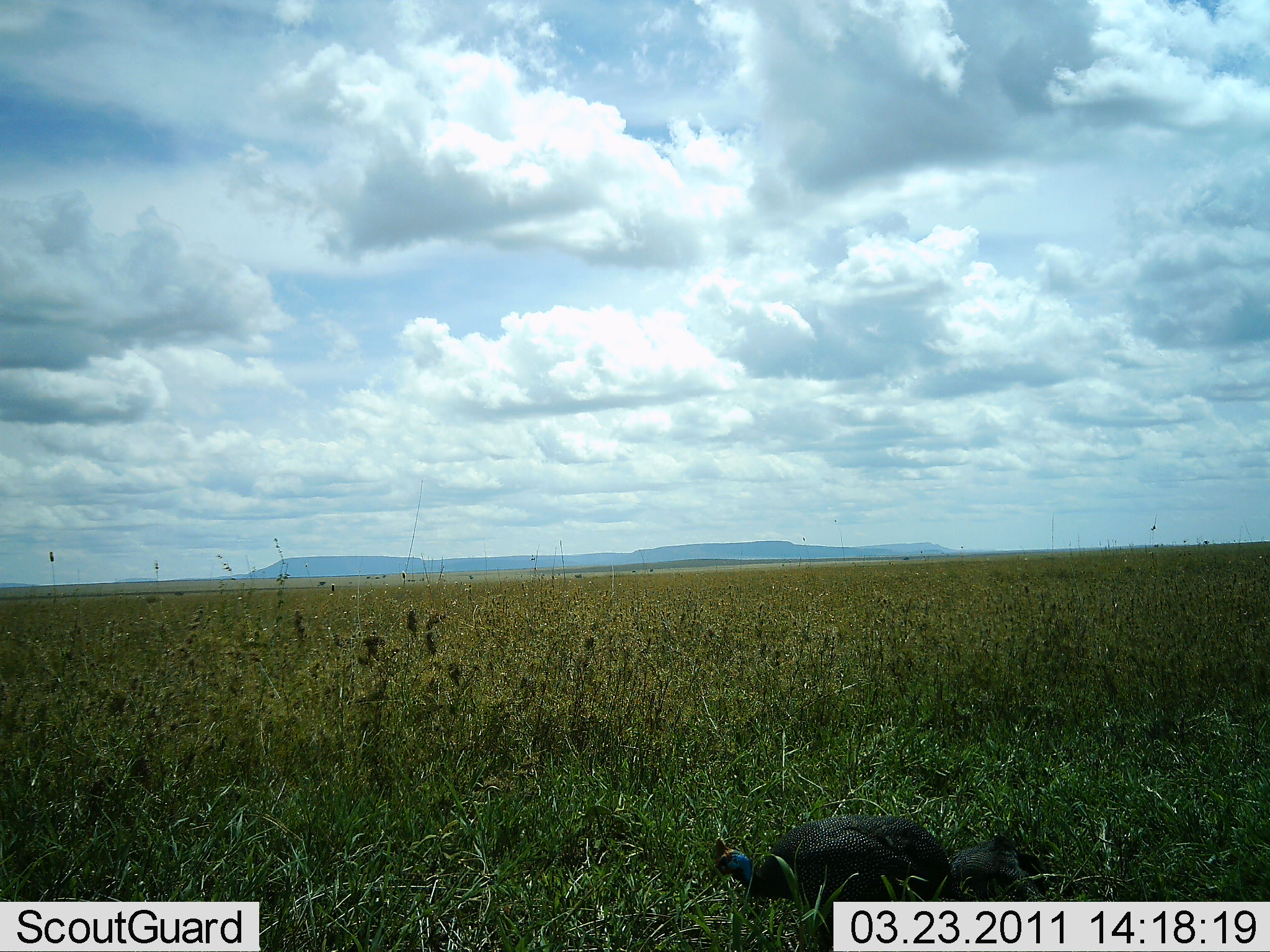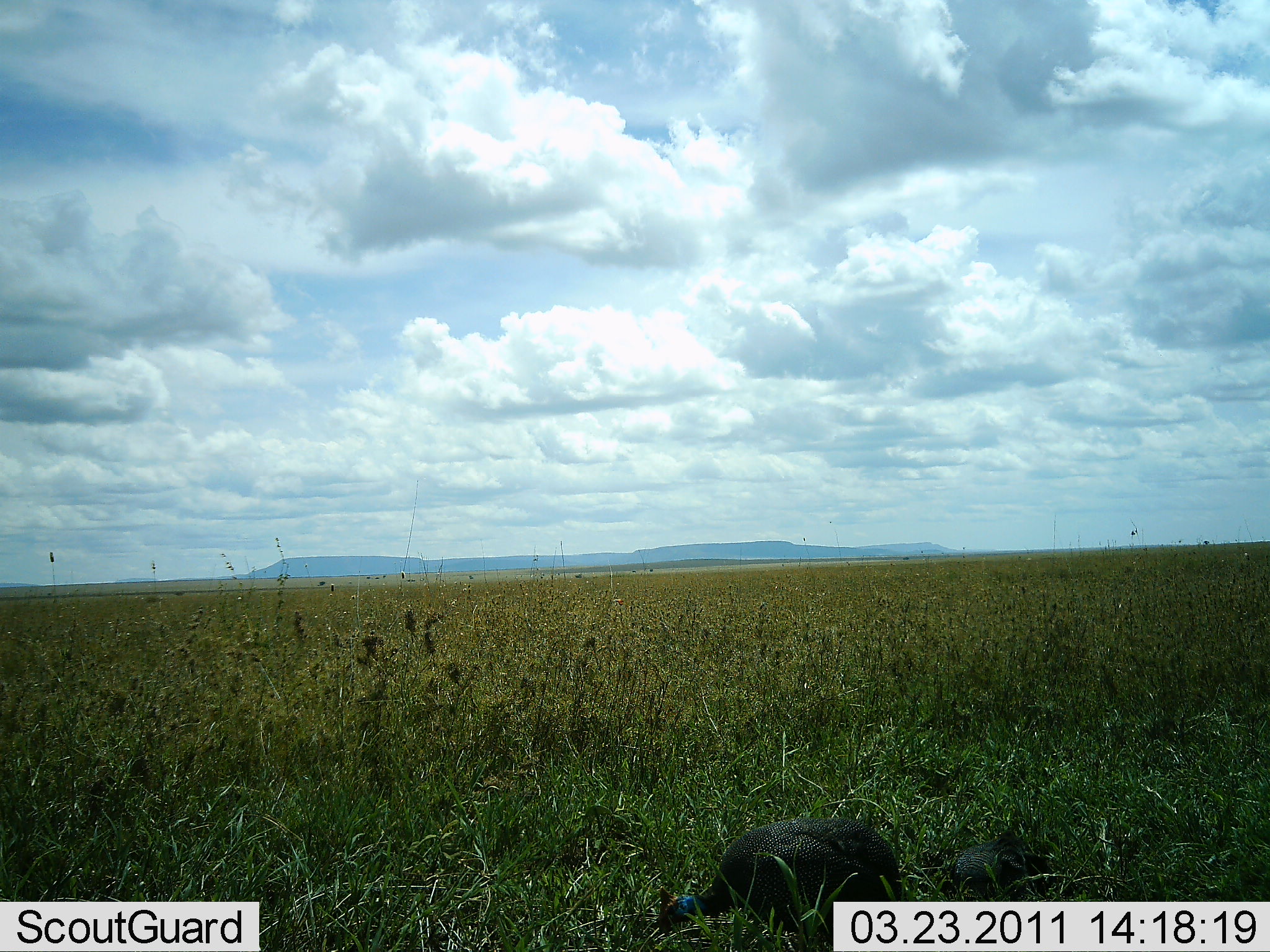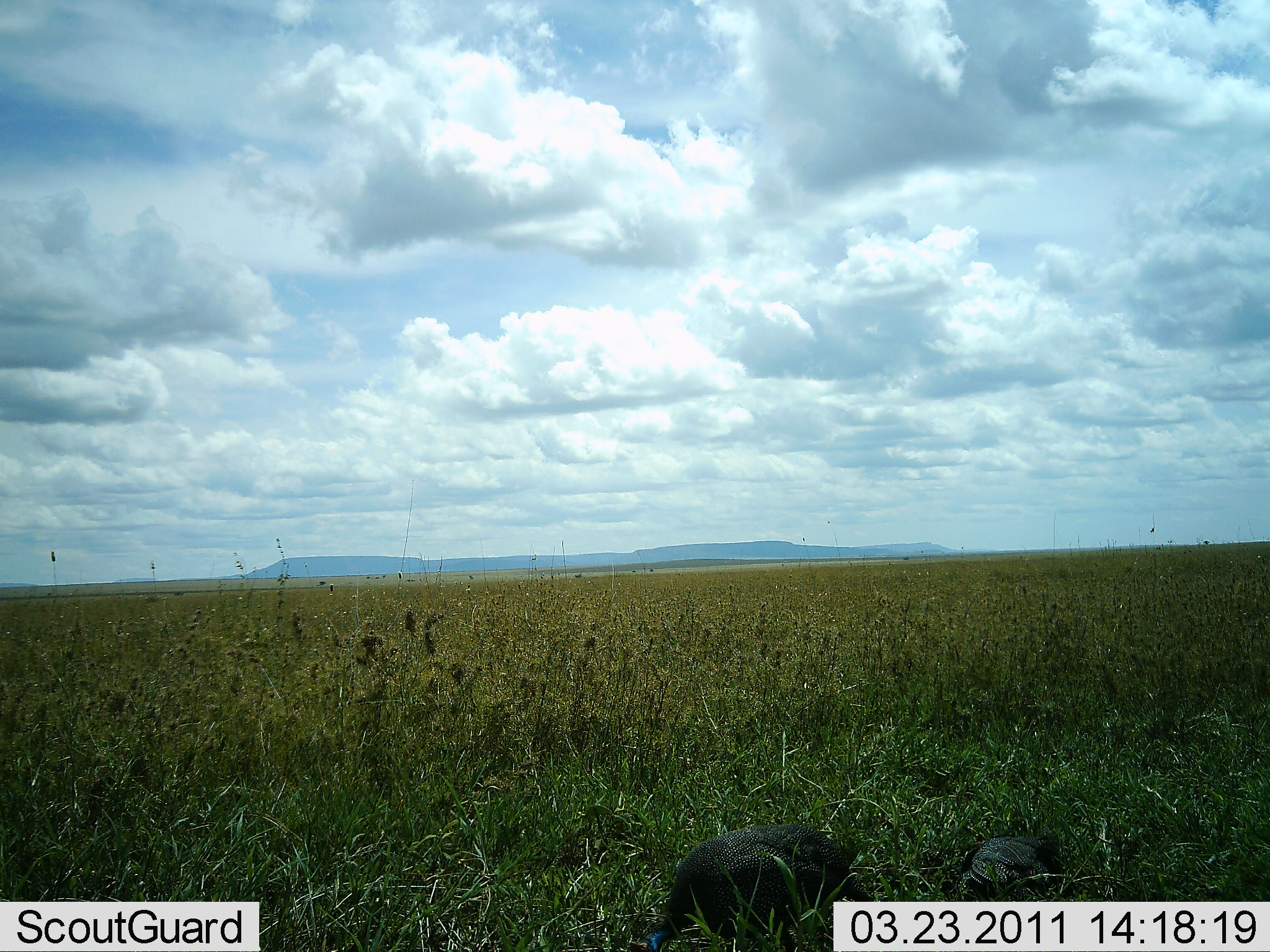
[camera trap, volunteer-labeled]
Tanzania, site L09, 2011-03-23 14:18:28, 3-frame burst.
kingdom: Animalia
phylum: Chordata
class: Aves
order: Galliformes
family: Numididae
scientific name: Numididae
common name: guinea fowl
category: guineafowl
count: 2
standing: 33%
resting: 0%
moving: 58%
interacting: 0%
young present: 0%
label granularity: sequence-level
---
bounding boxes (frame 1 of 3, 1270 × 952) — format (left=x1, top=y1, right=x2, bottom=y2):
animal: (left=709, top=812, right=955, bottom=912); (left=952, top=830, right=1048, bottom=900)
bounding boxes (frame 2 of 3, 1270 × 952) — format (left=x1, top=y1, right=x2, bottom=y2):
animal: (left=656, top=817, right=904, bottom=952); (left=940, top=827, right=1049, bottom=902)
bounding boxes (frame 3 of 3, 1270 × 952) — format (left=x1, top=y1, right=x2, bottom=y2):
animal: (left=645, top=821, right=878, bottom=952); (left=954, top=831, right=1055, bottom=902)